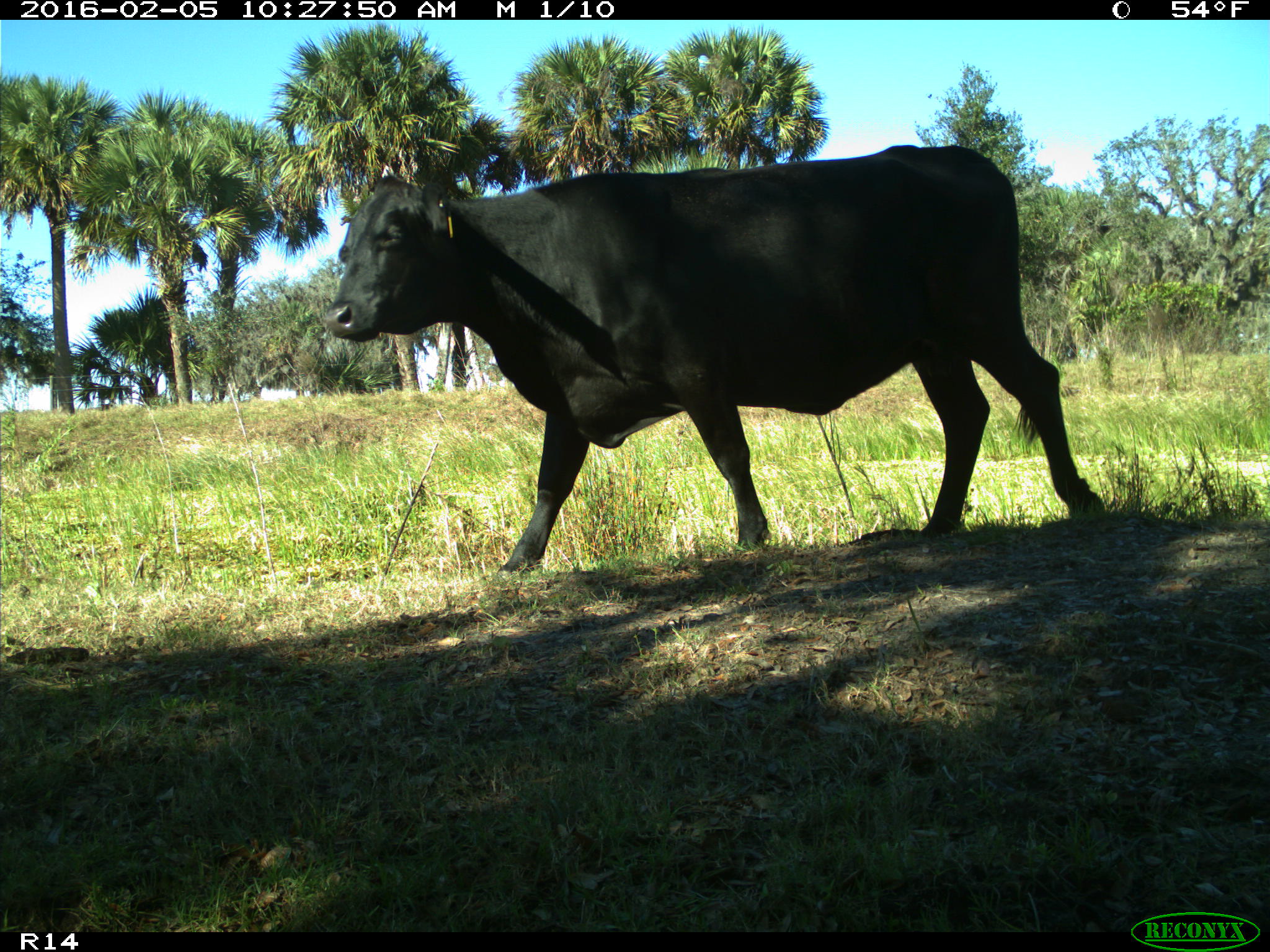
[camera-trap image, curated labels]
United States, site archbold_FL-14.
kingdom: Animalia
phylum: Chordata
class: Mammalia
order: Artiodactyla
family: Bovidae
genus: Bos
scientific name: Bos taurus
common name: domestic cow